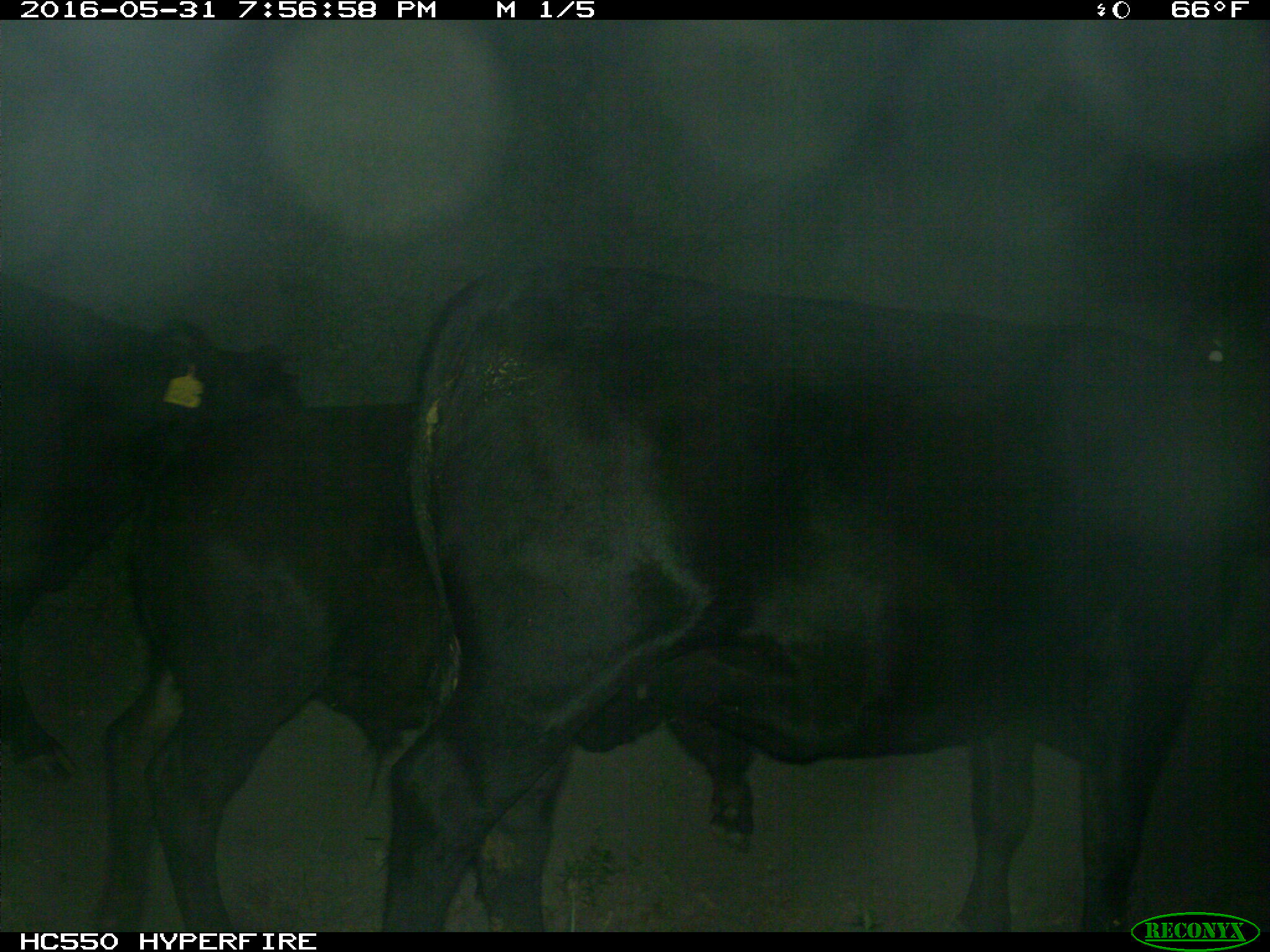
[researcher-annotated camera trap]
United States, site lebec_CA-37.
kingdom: Animalia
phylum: Chordata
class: Mammalia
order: Artiodactyla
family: Bovidae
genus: Bos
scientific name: Bos taurus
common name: domestic cow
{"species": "Bos taurus (domestic cow)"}